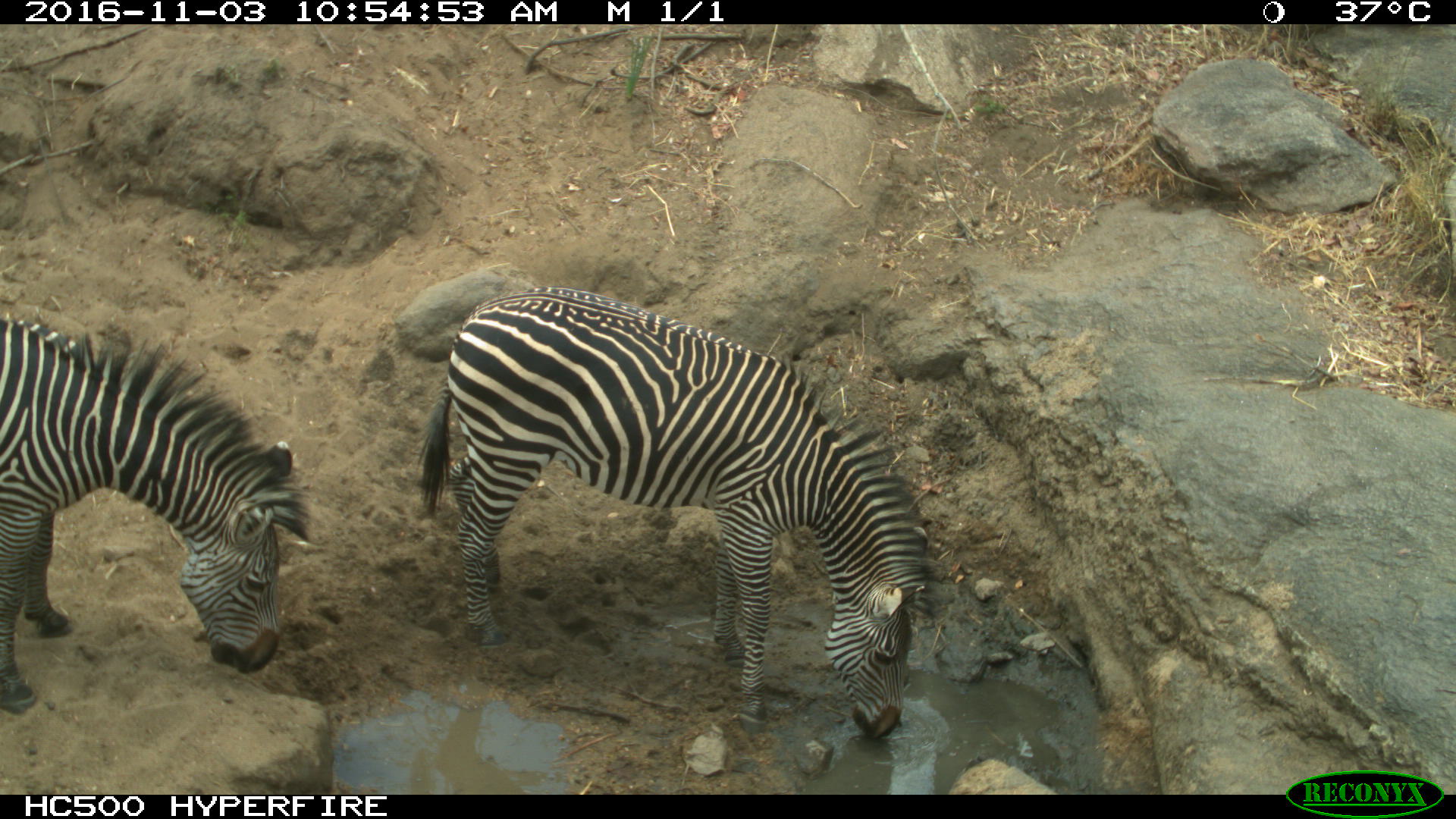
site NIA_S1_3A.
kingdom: Animalia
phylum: Chordata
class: Mammalia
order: Perissodactyla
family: Equidae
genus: Equus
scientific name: Equus quagga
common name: plains zebra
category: zebraplains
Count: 2.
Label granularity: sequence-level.